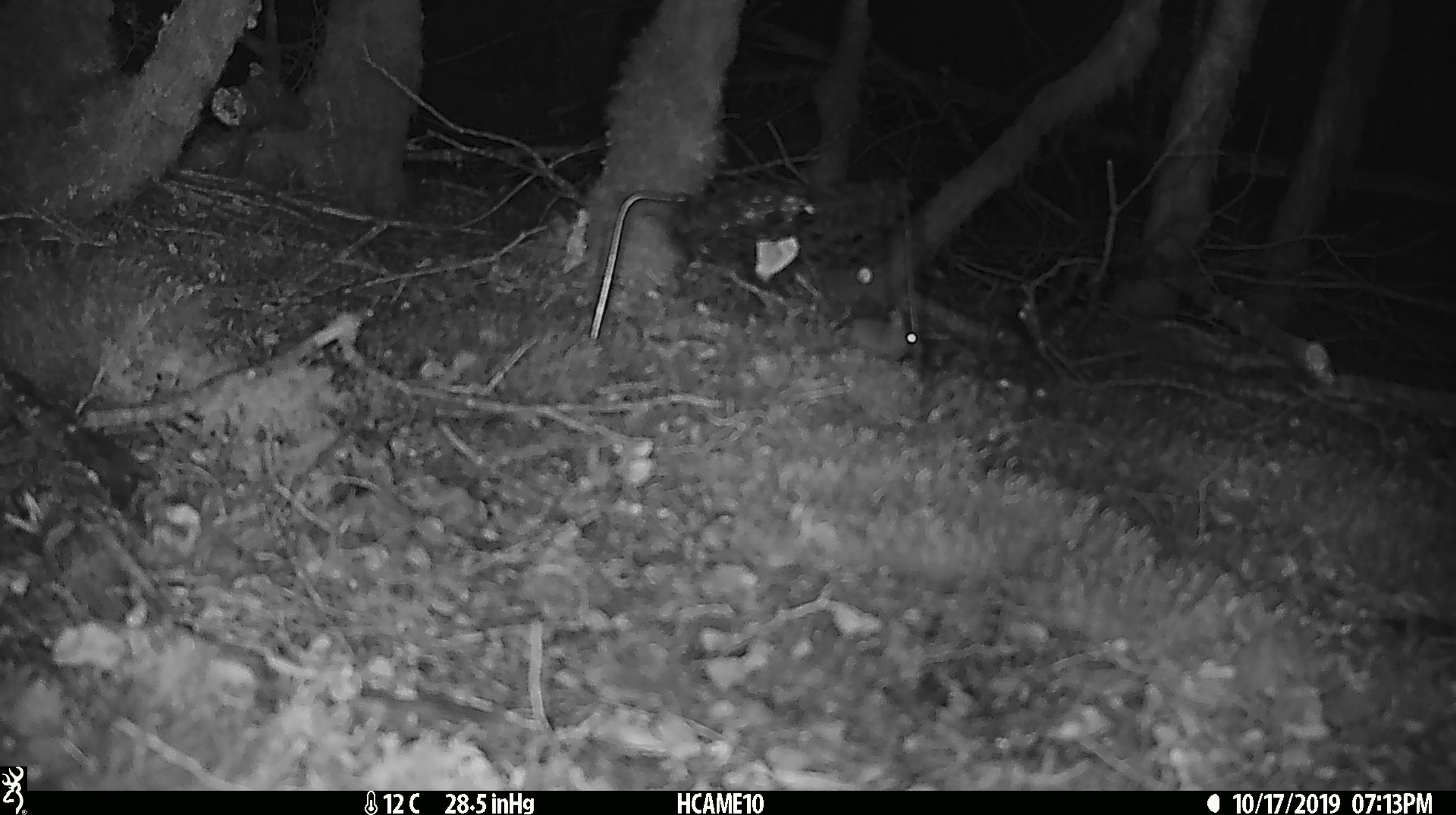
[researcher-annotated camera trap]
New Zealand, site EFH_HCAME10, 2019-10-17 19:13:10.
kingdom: Animalia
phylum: Chordata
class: Mammalia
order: Rodentia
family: Muridae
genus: Mus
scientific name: Mus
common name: mouse